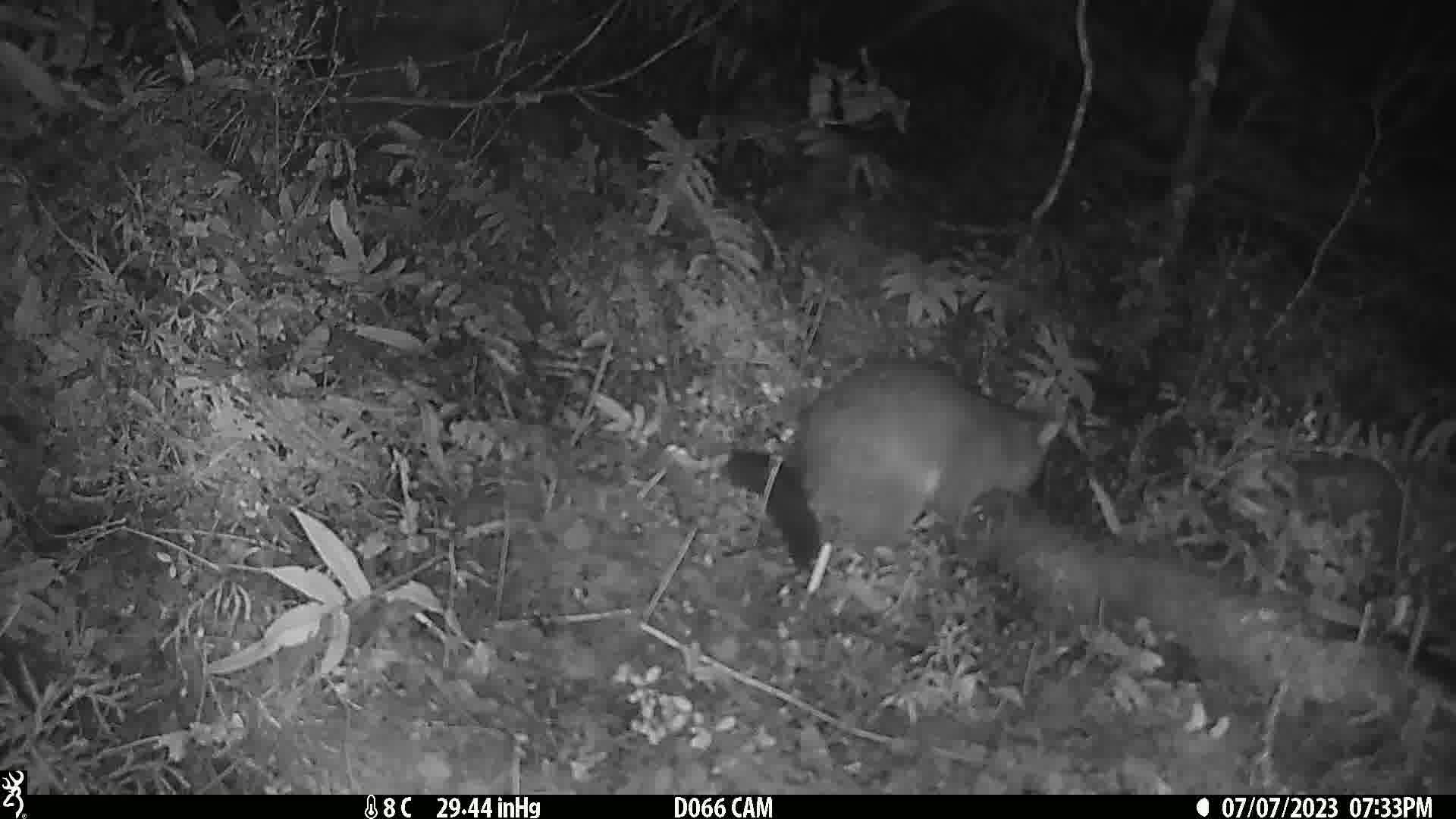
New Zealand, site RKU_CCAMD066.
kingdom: Animalia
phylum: Chordata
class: Mammalia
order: Diprotodontia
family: Phalangeridae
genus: Trichosurus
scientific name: Trichosurus vulpecula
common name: common brushtail possum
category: possum